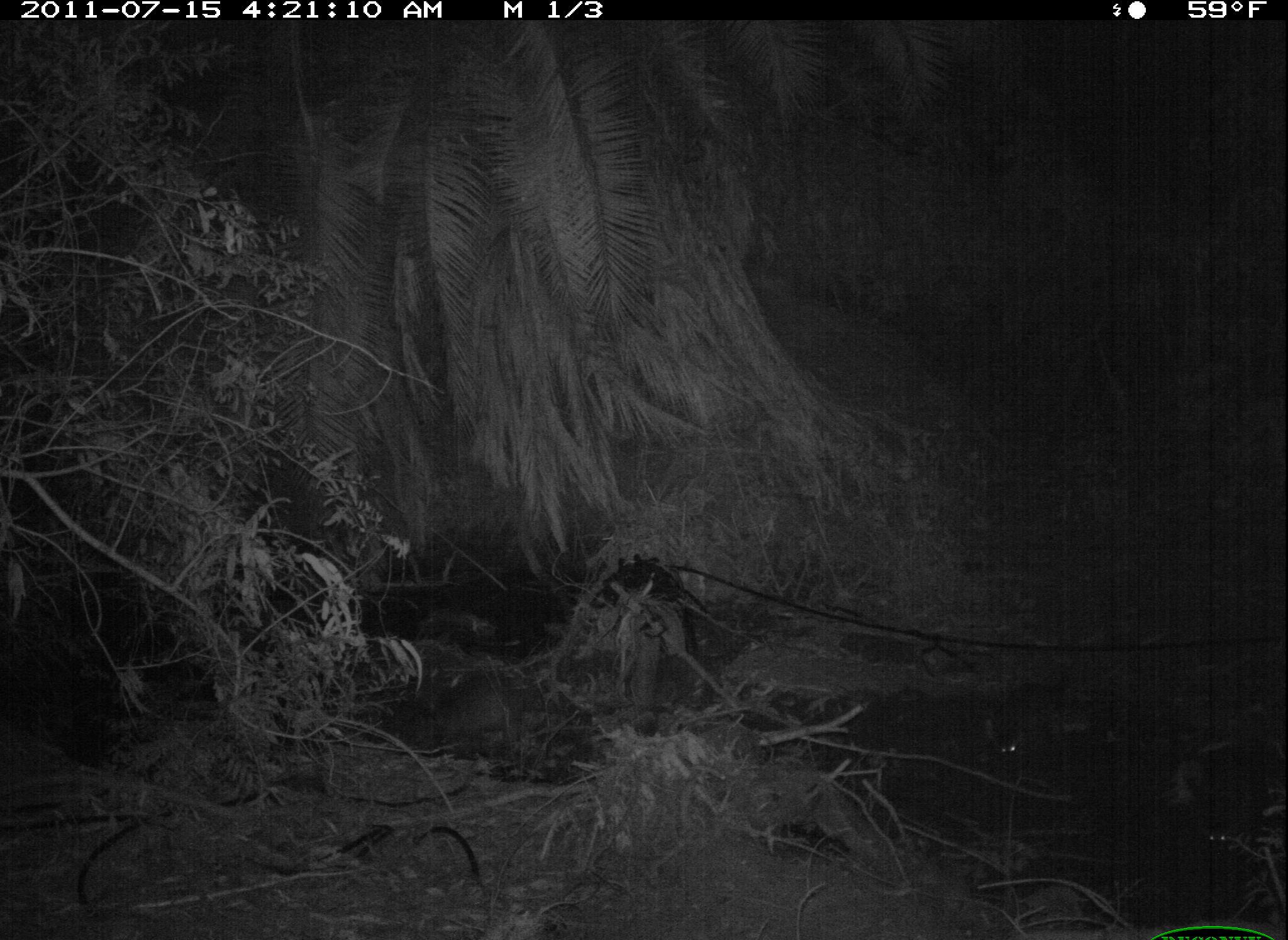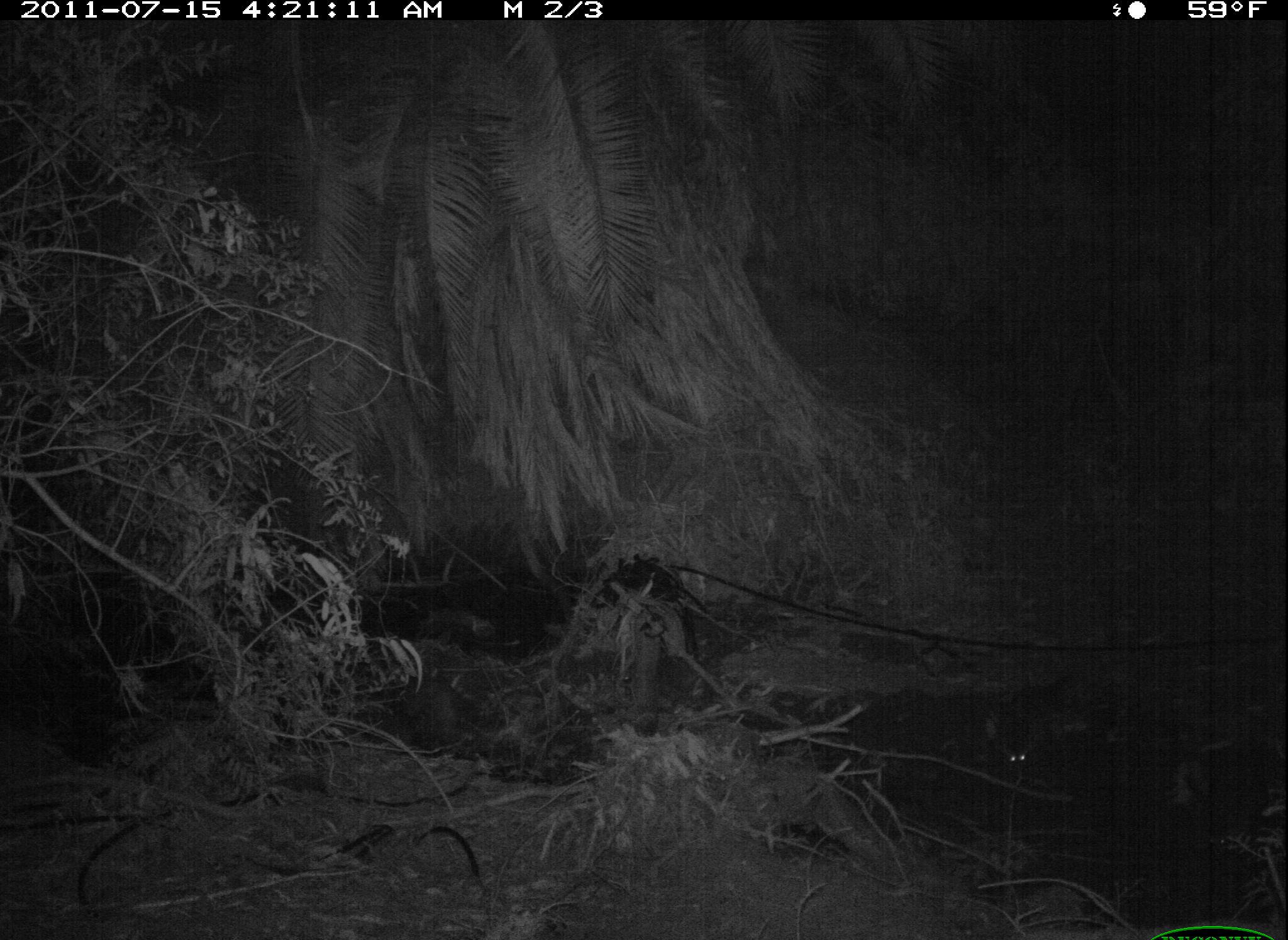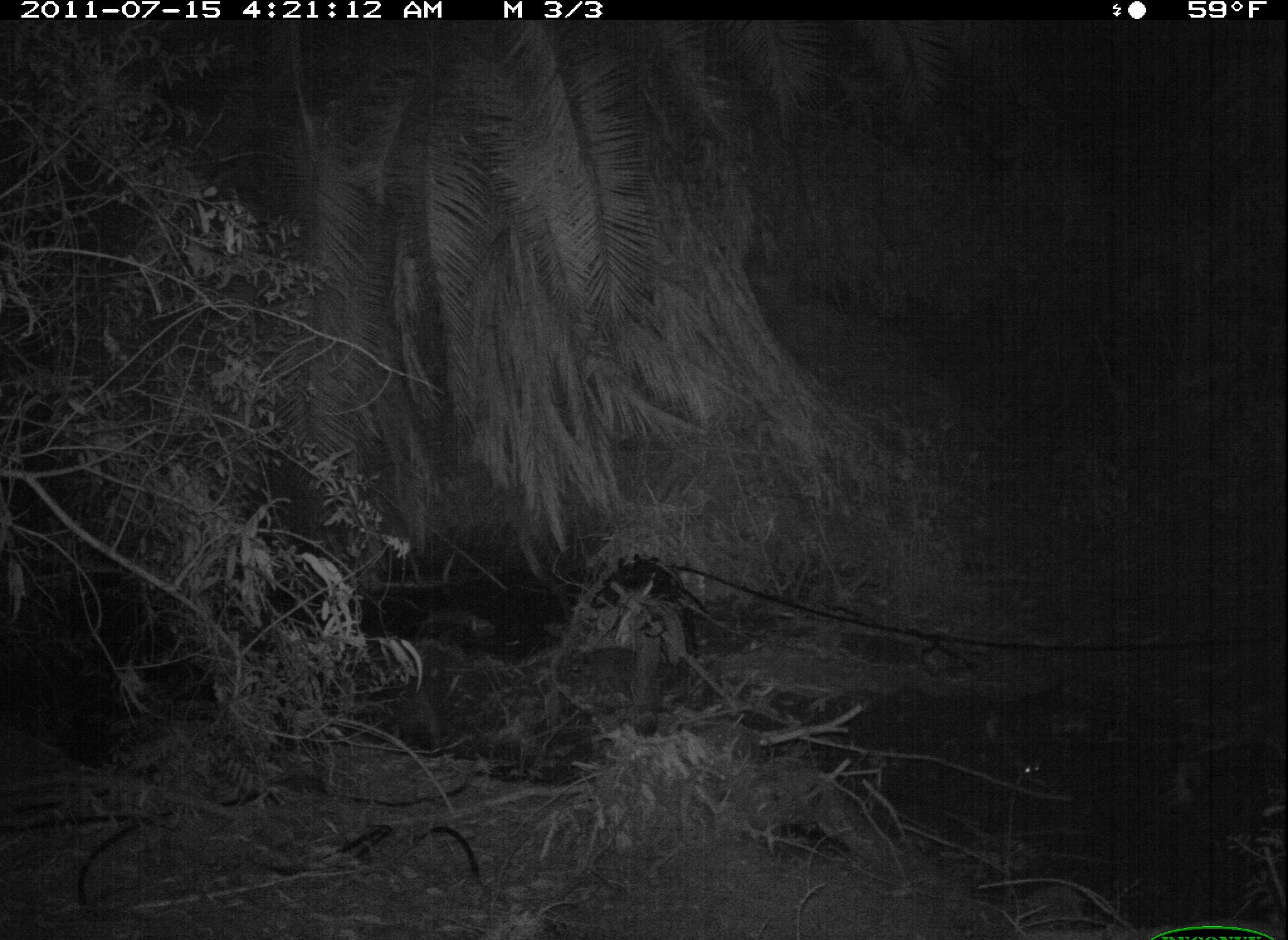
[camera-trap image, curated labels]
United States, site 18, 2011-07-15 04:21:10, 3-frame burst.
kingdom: Animalia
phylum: Chordata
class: Mammalia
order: Carnivora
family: Procyonidae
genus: Procyon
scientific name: Procyon lotor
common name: raccoon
Raccoon (Procyon lotor).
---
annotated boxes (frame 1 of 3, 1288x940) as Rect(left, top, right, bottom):
raccoon: Rect(435, 672, 518, 734); Rect(997, 683, 1062, 762); Rect(1205, 774, 1266, 852)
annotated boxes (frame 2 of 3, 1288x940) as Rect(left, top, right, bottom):
raccoon: Rect(401, 680, 497, 755); Rect(1202, 748, 1269, 855); Rect(997, 698, 1062, 782)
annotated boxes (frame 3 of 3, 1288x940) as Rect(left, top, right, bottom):
raccoon: Rect(554, 646, 680, 711); Rect(1001, 692, 1055, 784)